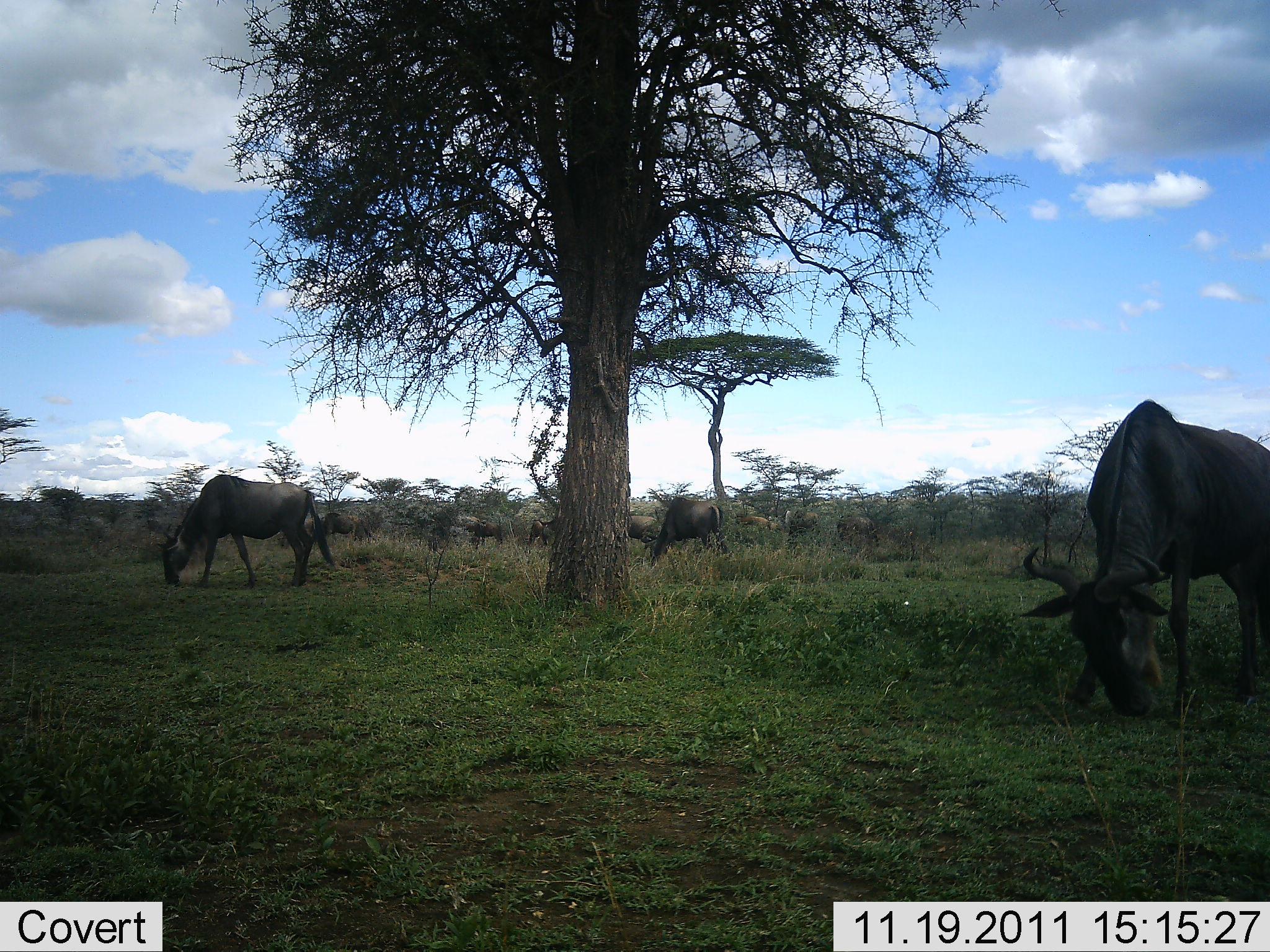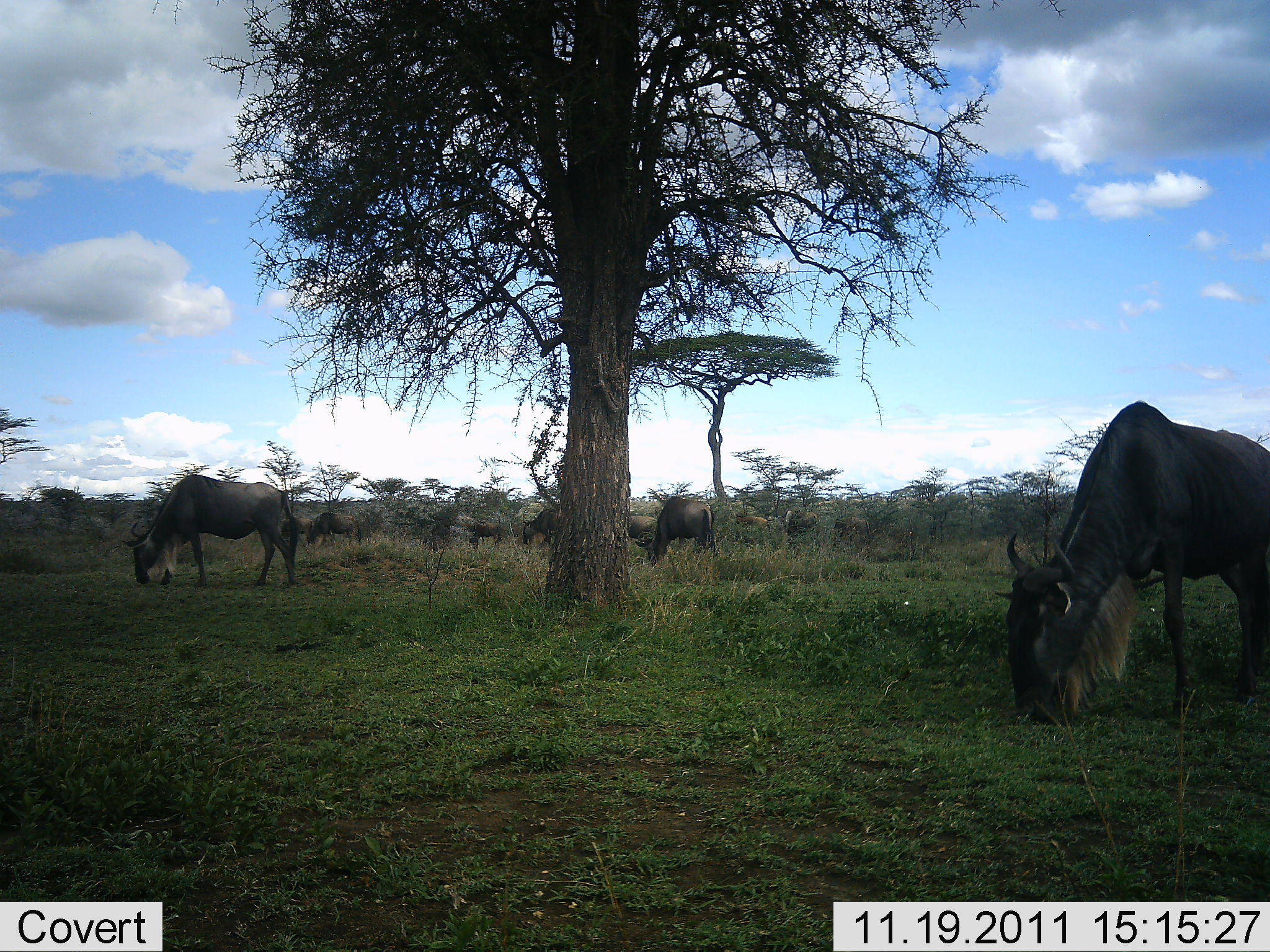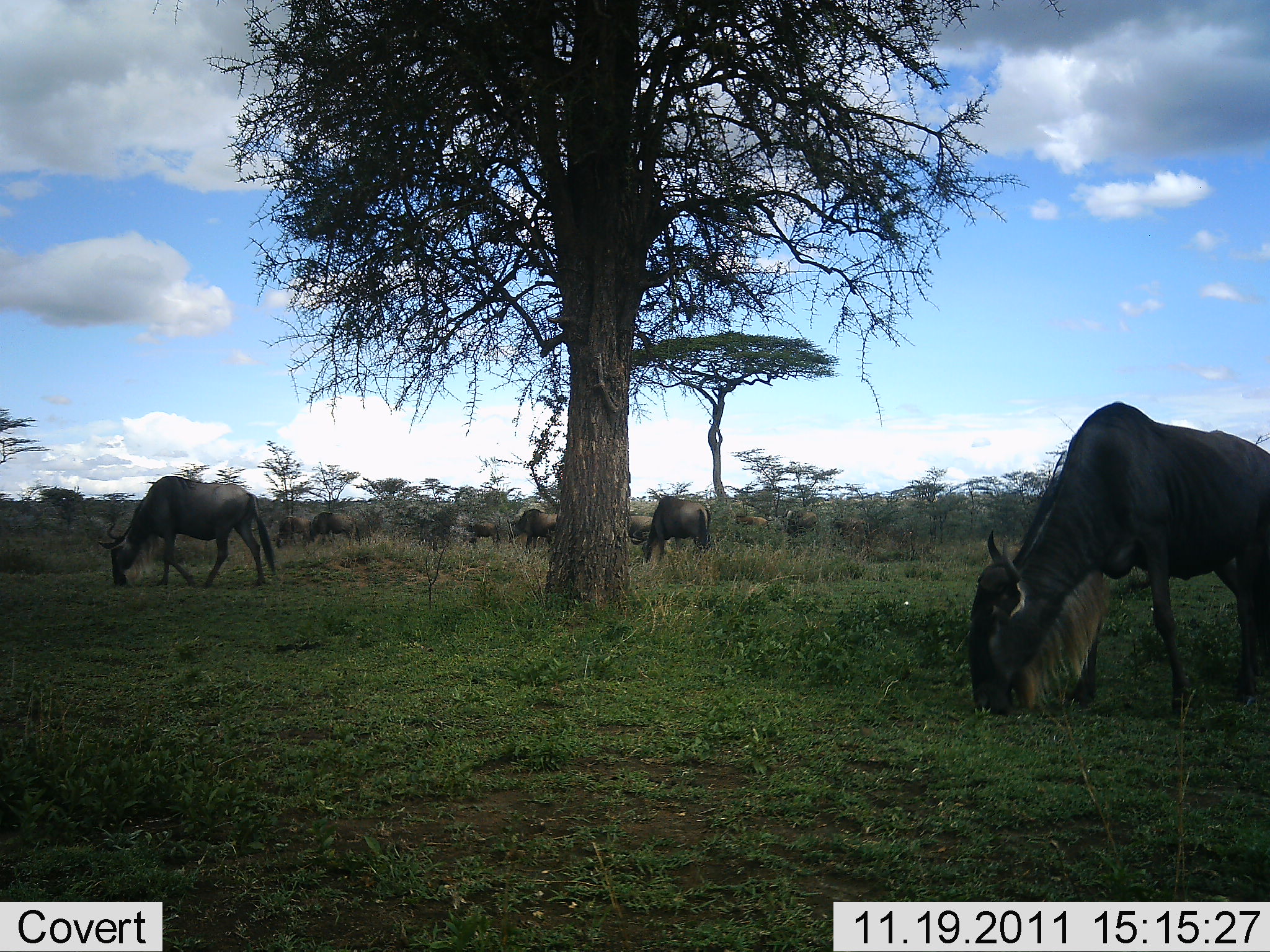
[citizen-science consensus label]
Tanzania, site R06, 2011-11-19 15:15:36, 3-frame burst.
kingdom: Animalia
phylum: Chordata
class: Mammalia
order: Artiodactyla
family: Bovidae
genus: Connochaetes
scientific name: Connochaetes taurinus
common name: blue wildebeest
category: wildebeest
Wildebeest (blue wildebeest) (Connochaetes taurinus), count 11-50. Behavior (volunteer vote fractions): standing 42%, resting 0%, moving 25%, interacting 0%. Young present (vote fraction): 0%. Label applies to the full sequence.